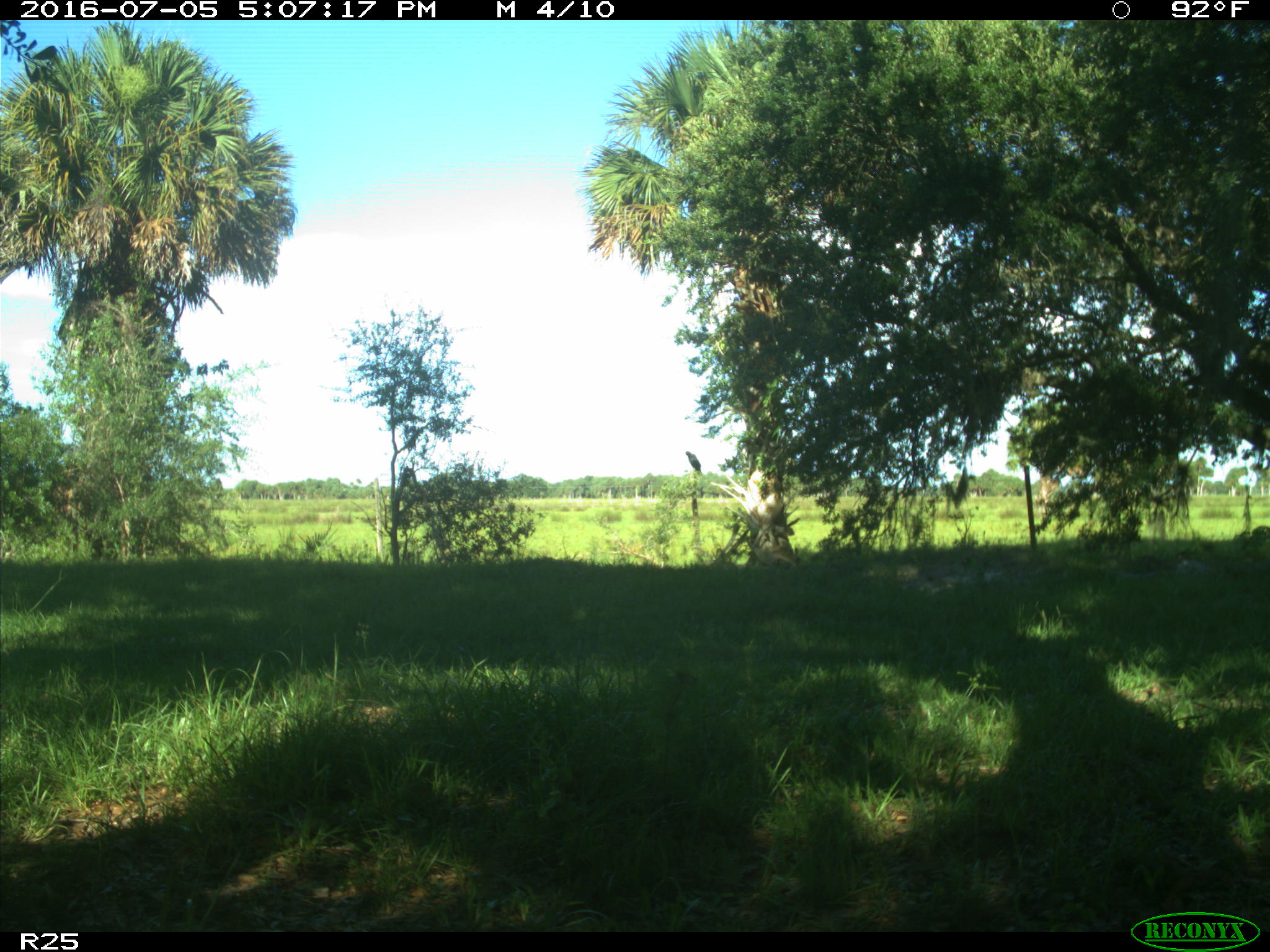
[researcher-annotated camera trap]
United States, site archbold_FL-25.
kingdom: Animalia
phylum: Chordata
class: Mammalia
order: Artiodactyla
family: Bovidae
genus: Bos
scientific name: Bos taurus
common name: domestic cow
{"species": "Bos taurus (domestic cow)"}